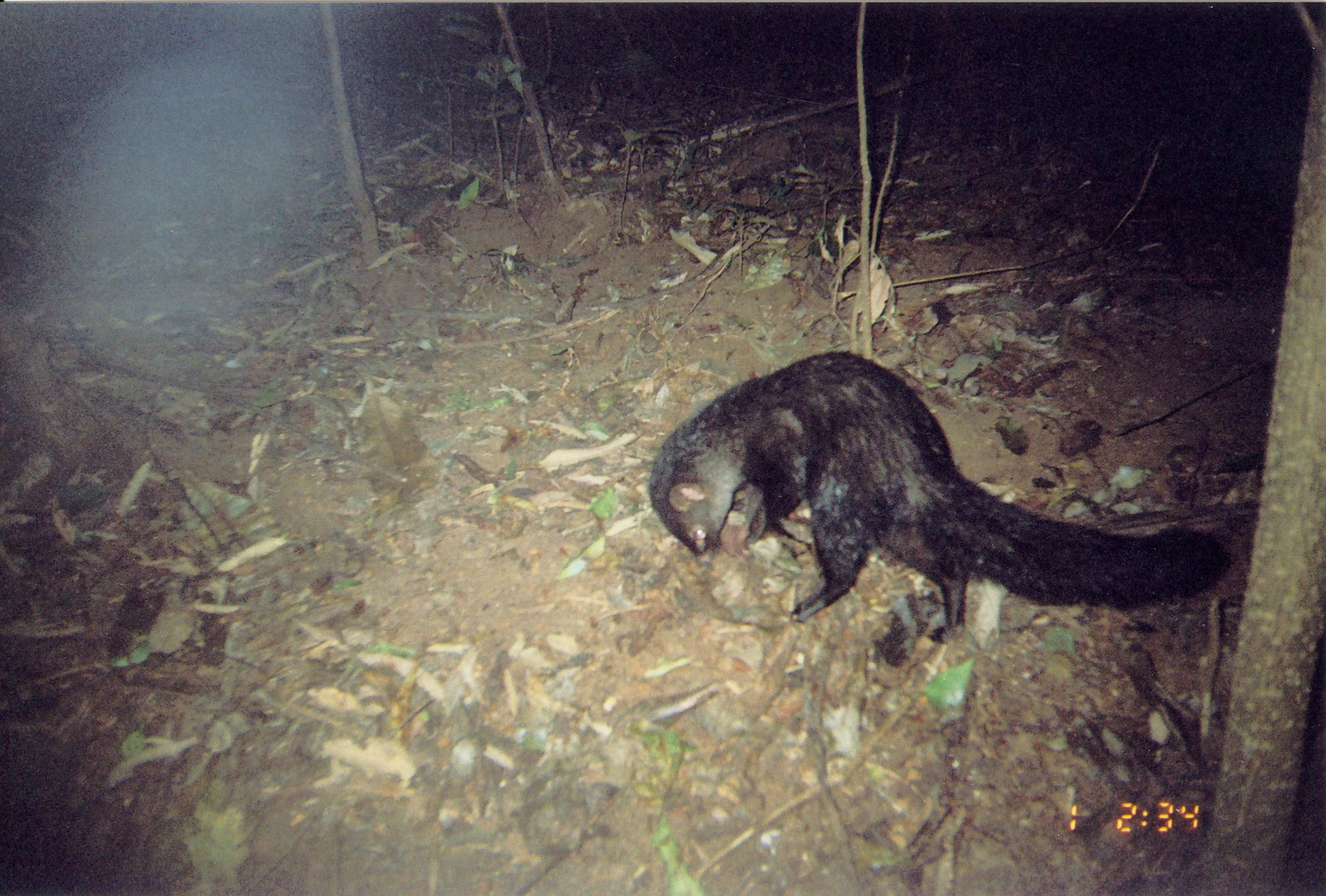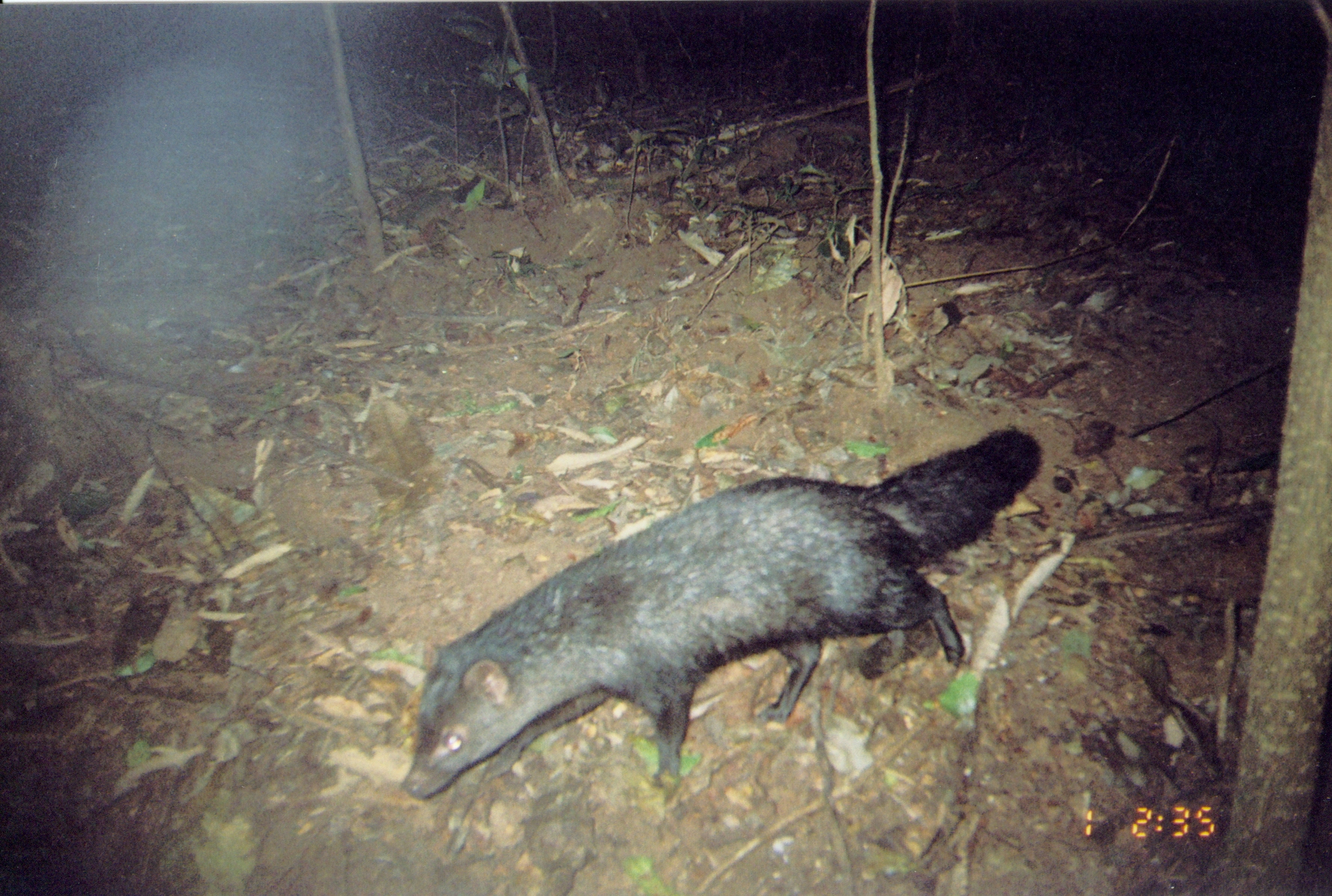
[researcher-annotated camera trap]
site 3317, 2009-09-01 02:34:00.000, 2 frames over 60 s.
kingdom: Animalia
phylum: Chordata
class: Mammalia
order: Carnivora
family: Herpestidae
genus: Bdeogale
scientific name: Bdeogale crassicauda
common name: bushy-tailed mongoose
Bdeogale crassicauda (bushy-tailed mongoose), count 1.